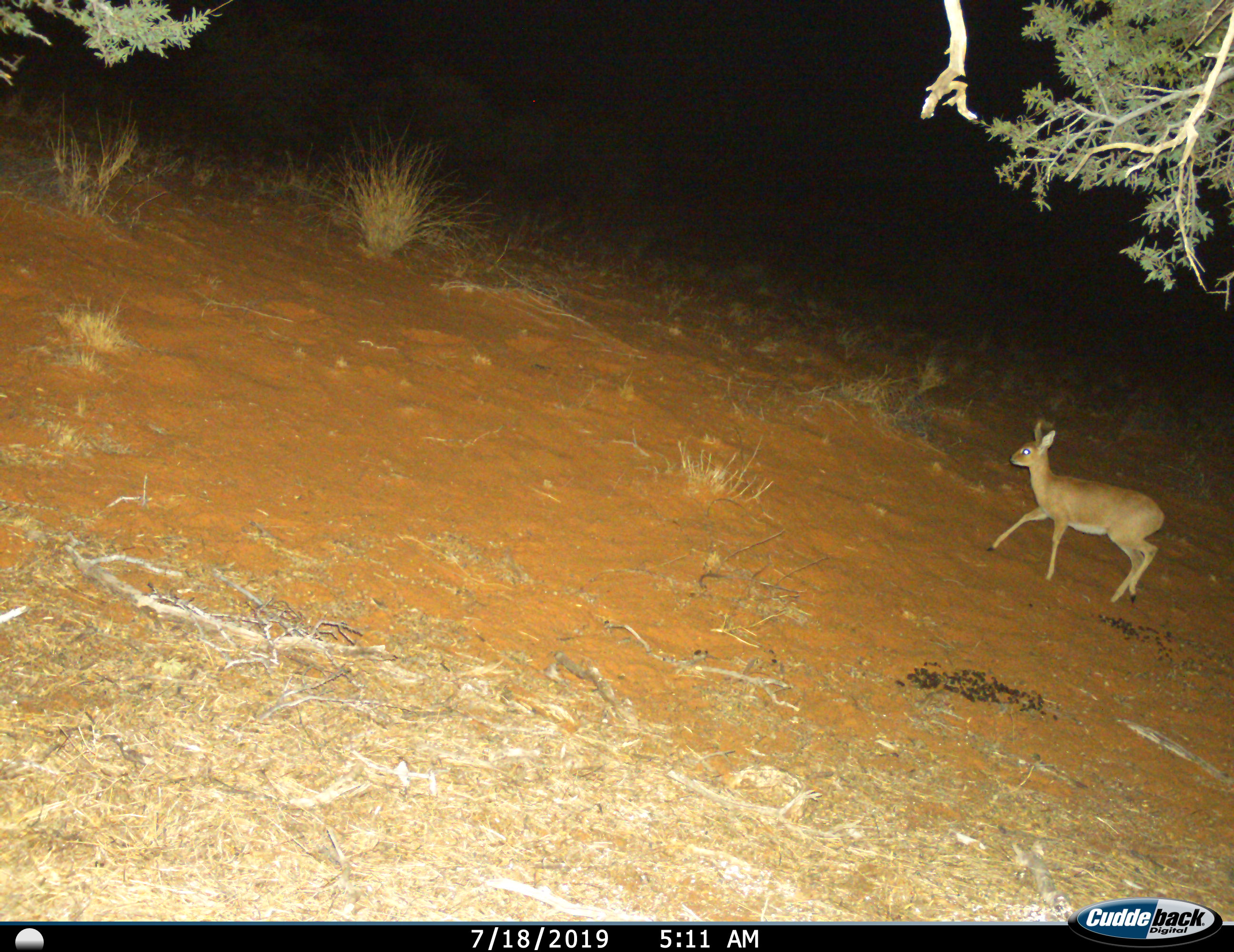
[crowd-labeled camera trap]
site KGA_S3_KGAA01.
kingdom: Animalia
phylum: Chordata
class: Mammalia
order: Artiodactyla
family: Bovidae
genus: Raphicerus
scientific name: Raphicerus campestris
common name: steenbok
Steenbok (Raphicerus campestris), count 1. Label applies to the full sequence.